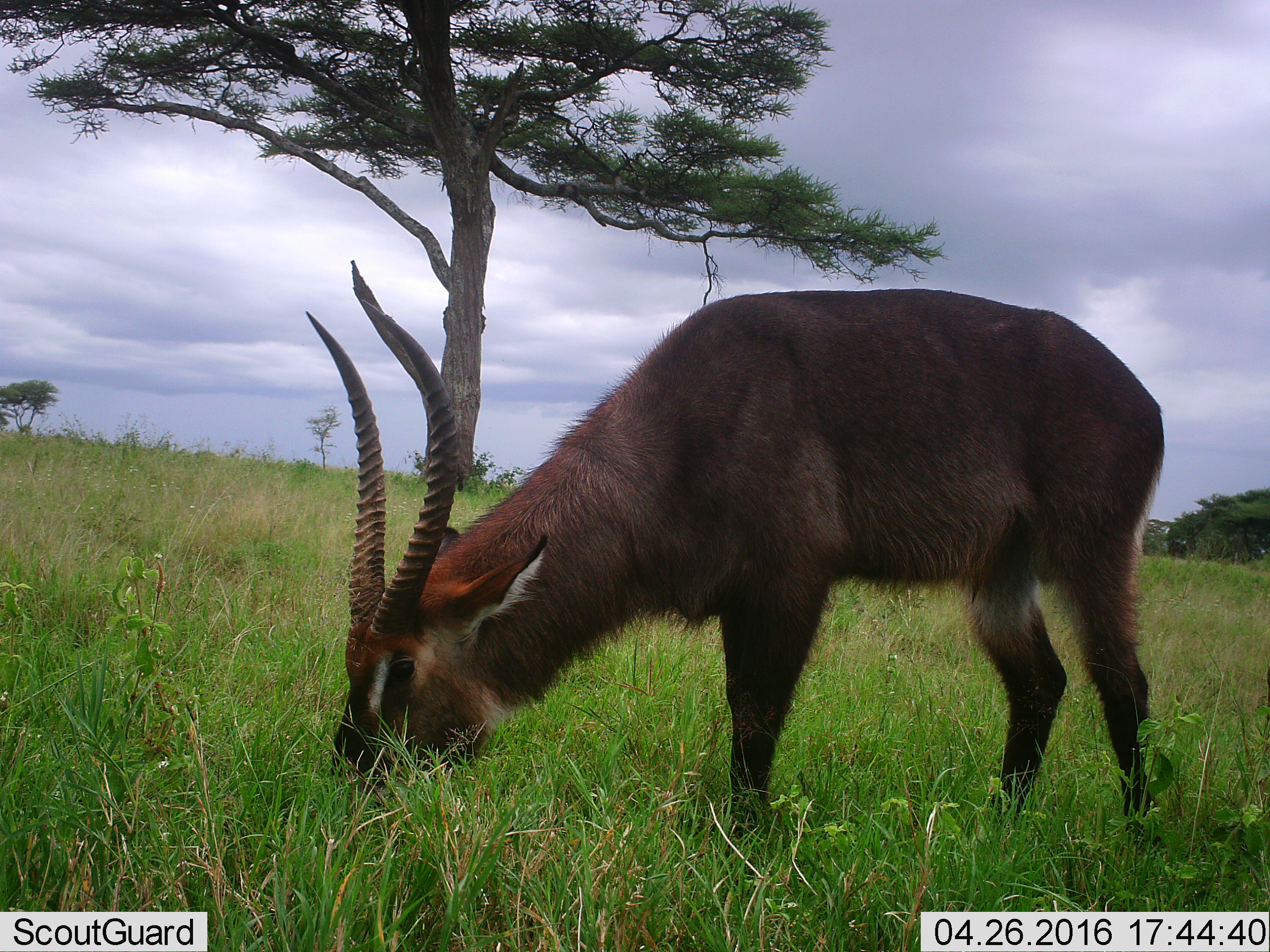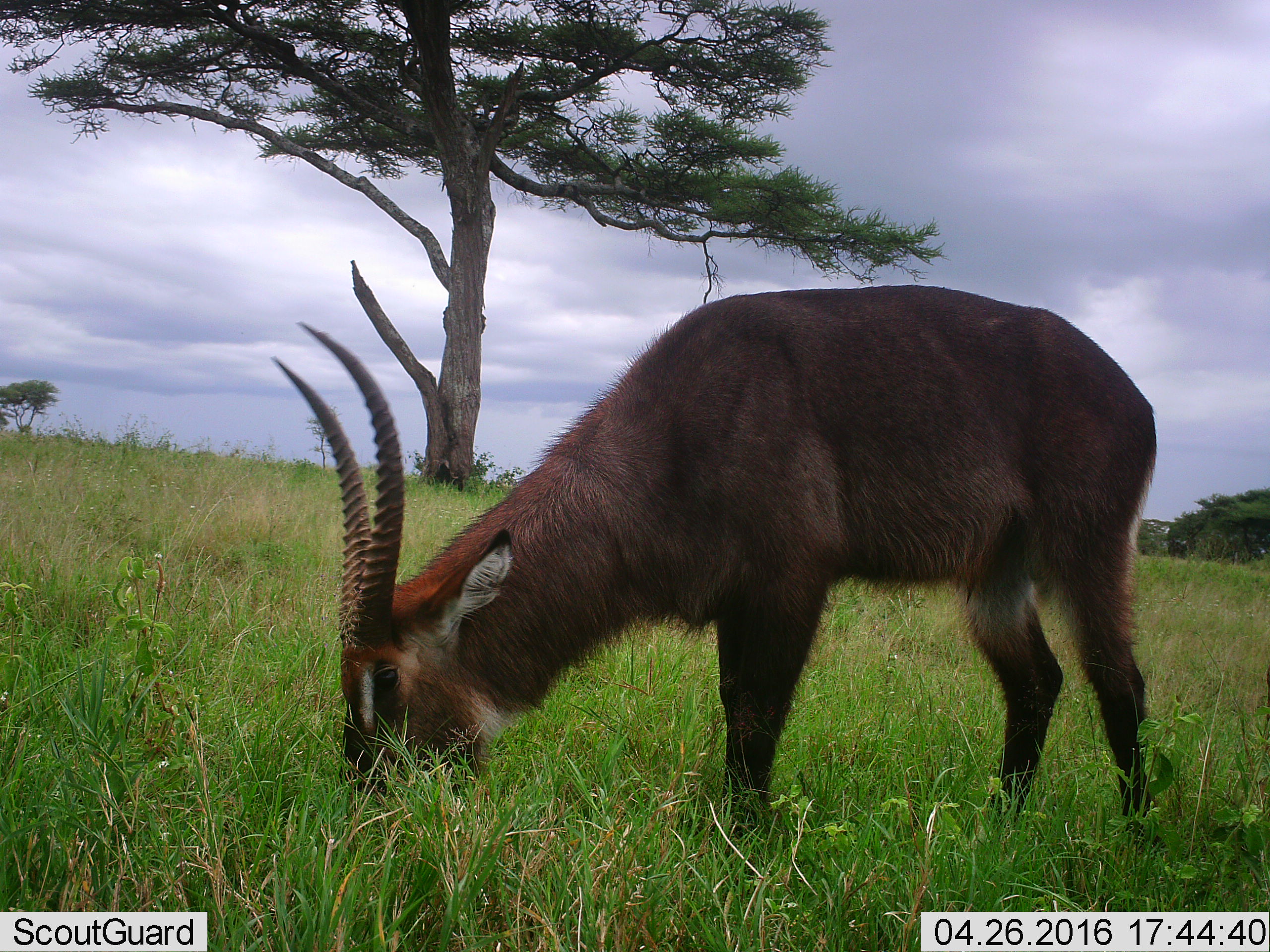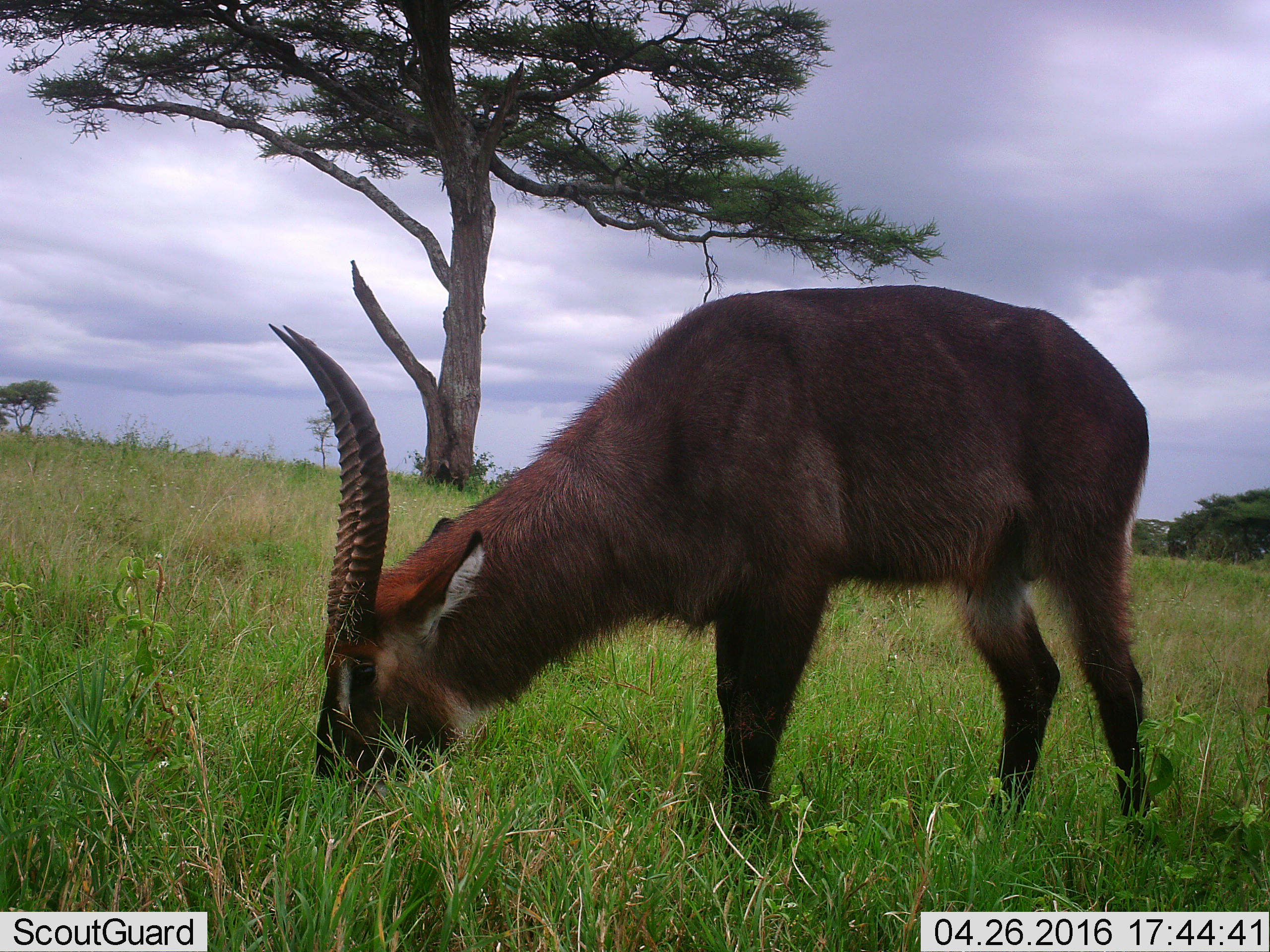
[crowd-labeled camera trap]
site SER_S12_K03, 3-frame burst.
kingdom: Animalia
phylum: Chordata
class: Mammalia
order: Artiodactyla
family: Bovidae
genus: Kobus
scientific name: Kobus ellipsiprymnus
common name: waterbuck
Waterbuck (Kobus ellipsiprymnus), count 1. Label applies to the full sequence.